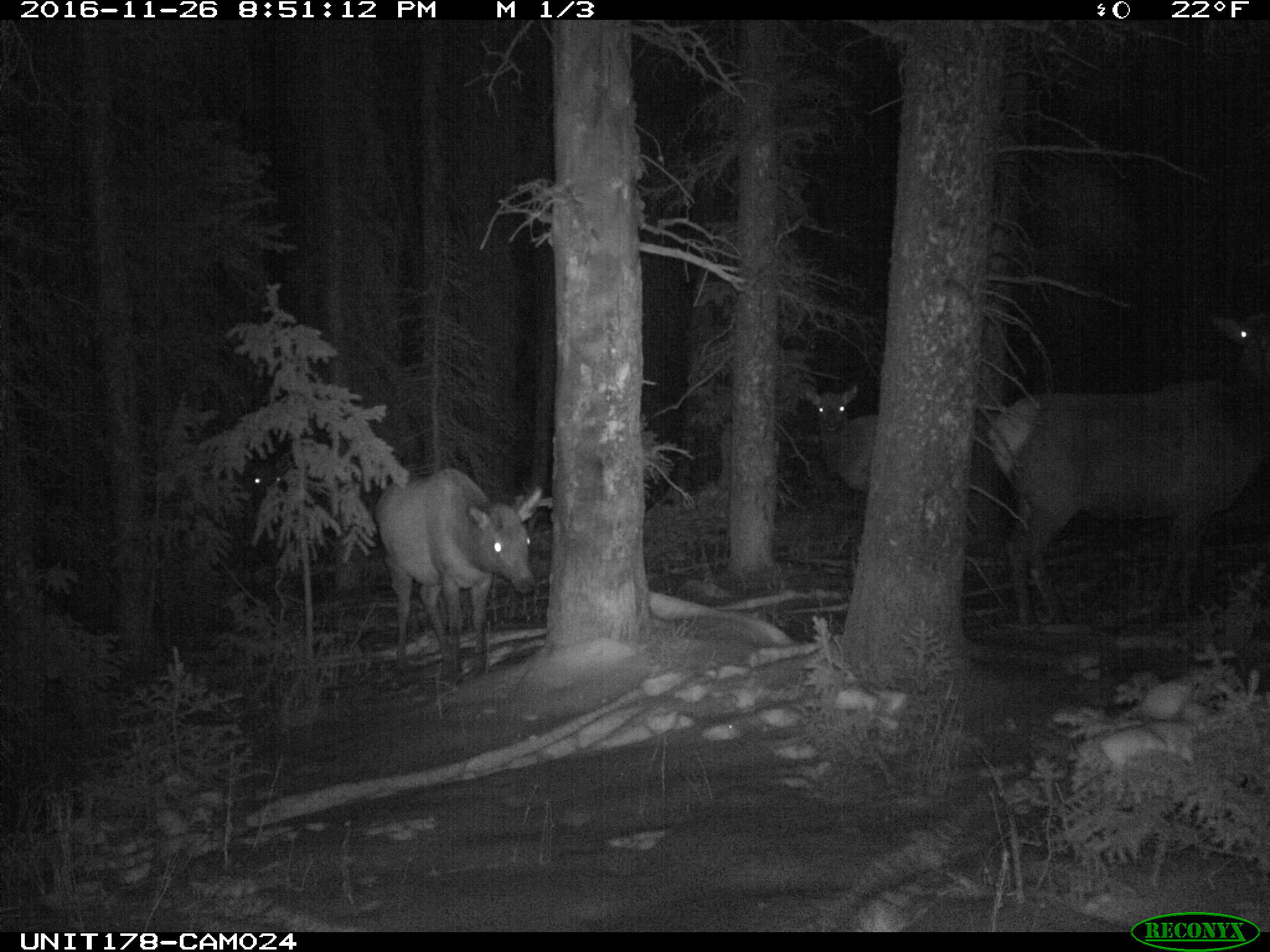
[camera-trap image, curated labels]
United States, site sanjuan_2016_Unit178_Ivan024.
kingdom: Animalia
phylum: Chordata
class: Mammalia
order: Artiodactyla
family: Cervidae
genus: Cervus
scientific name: Cervus elaphus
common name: red deer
Cervus elaphus (red deer).